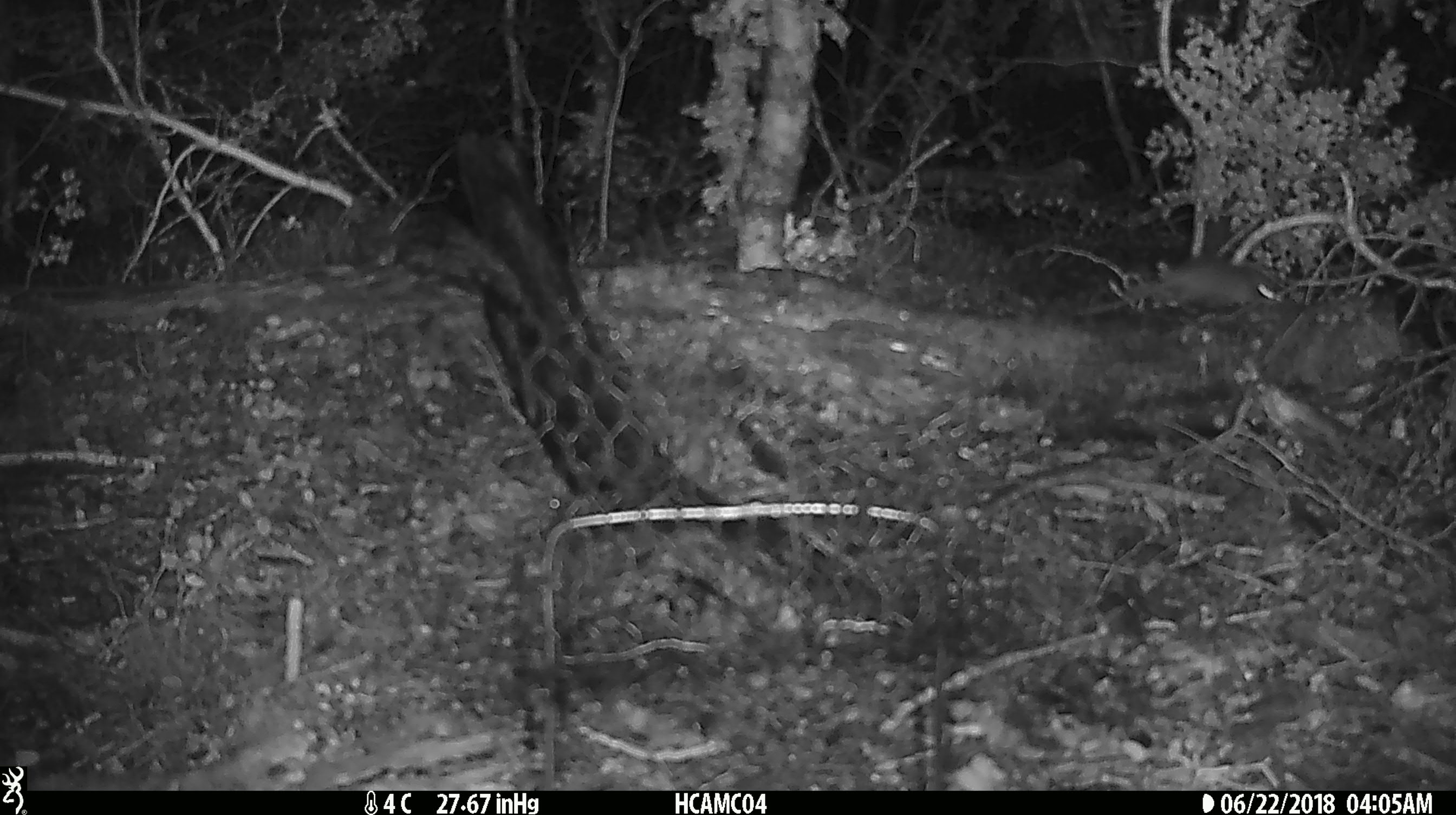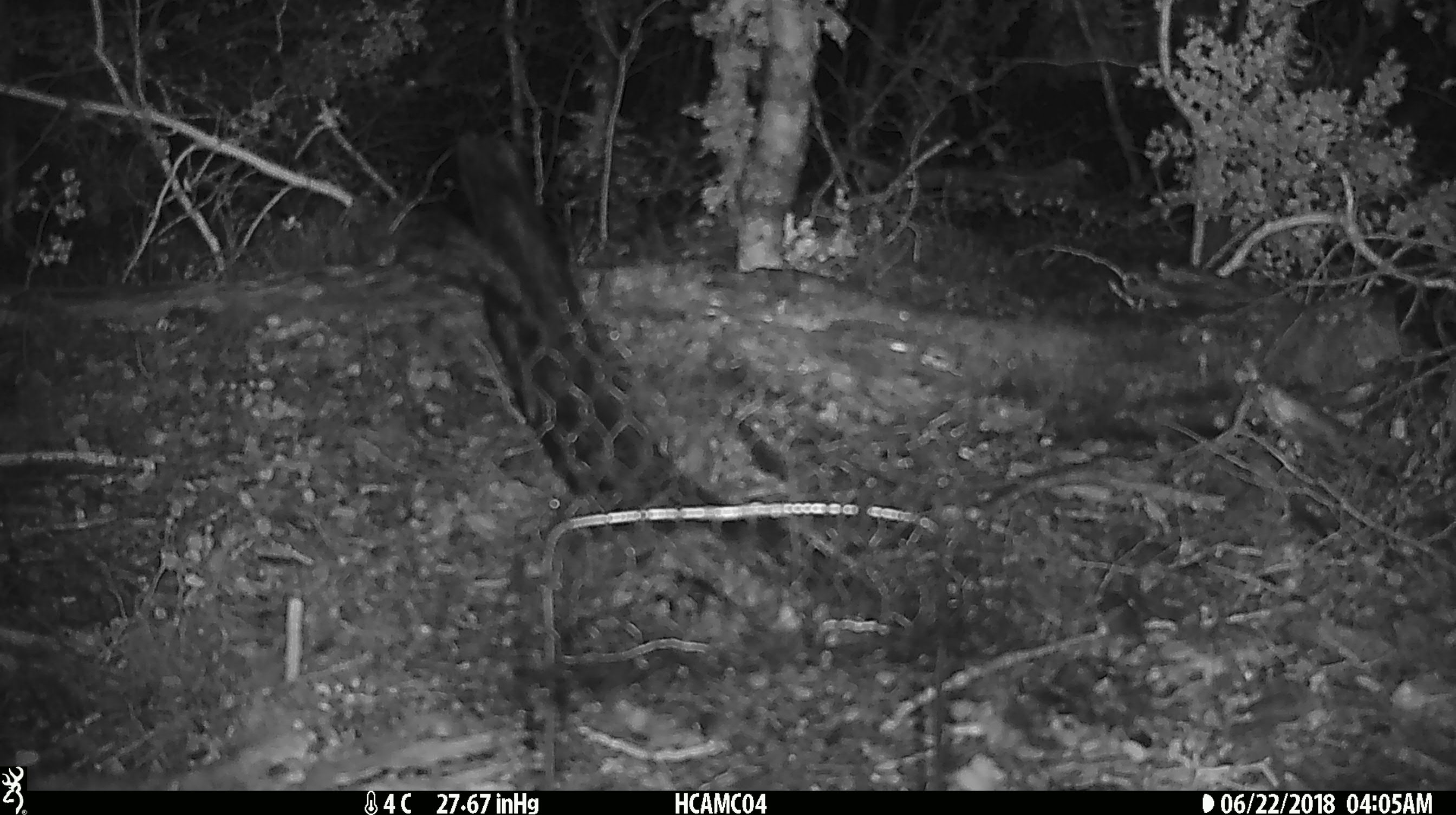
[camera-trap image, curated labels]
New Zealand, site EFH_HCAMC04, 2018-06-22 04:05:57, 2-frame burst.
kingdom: Animalia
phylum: Chordata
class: Mammalia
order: Rodentia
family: Muridae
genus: Mus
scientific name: Mus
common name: mouse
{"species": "mouse (Mus)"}